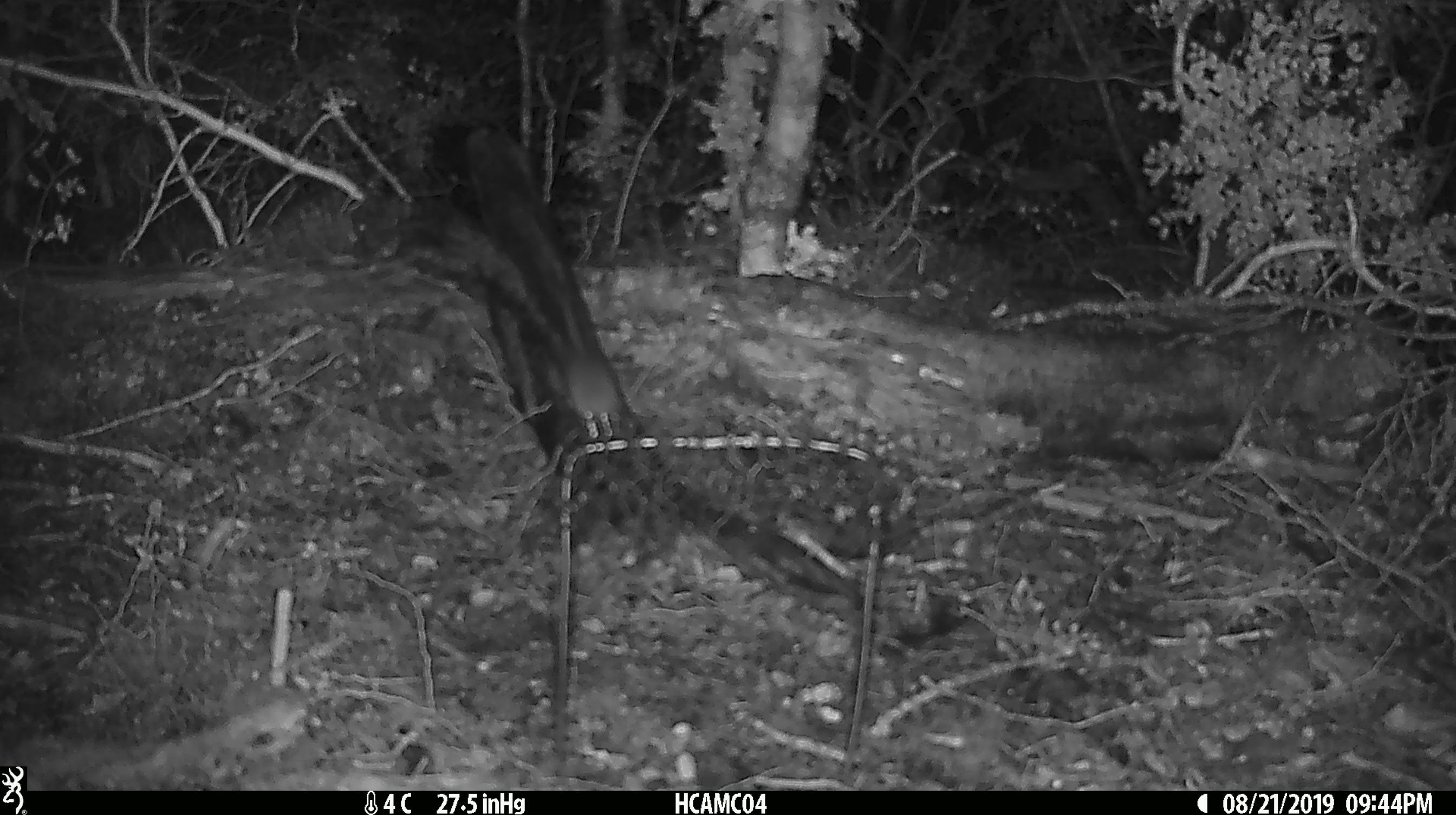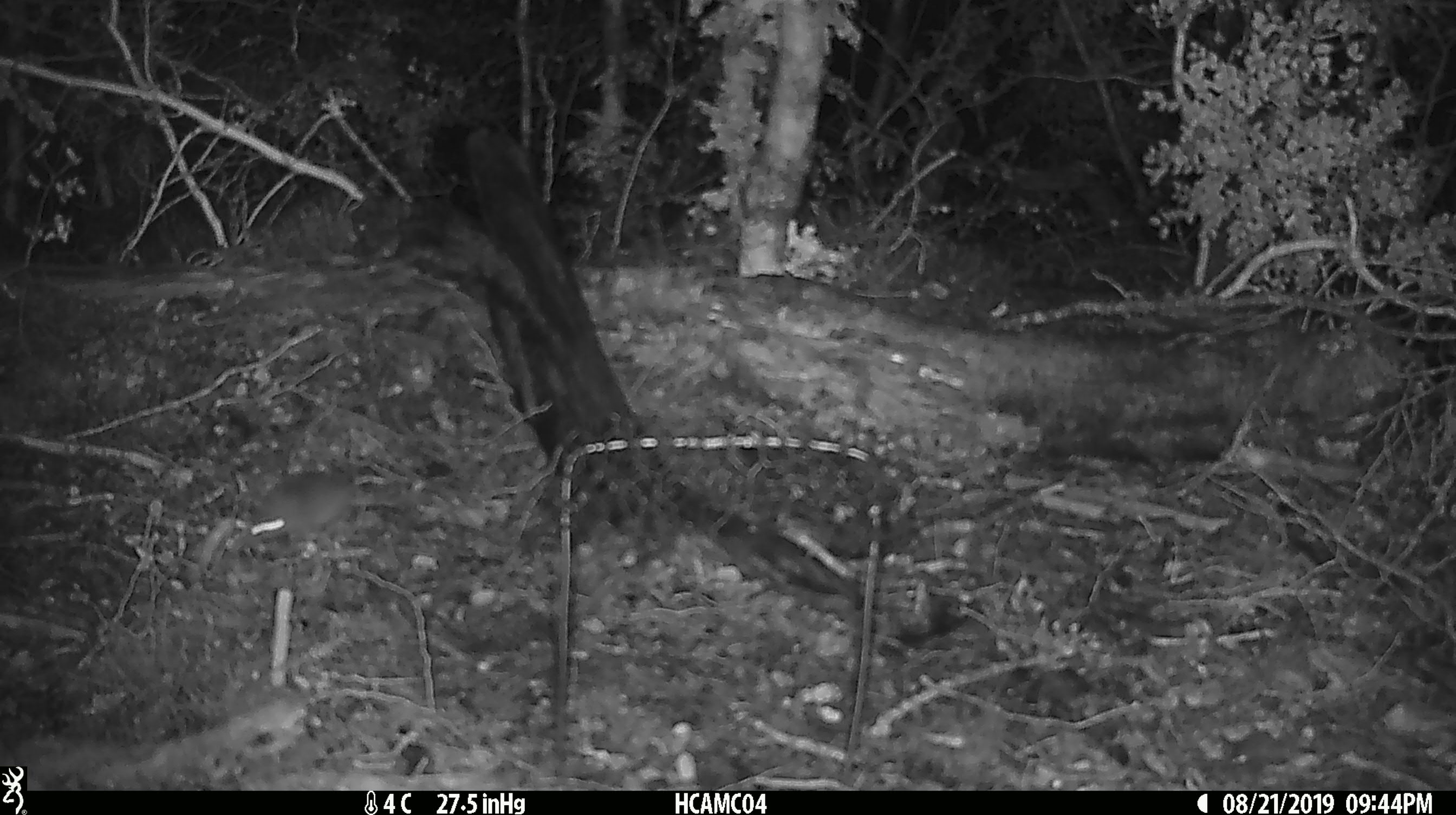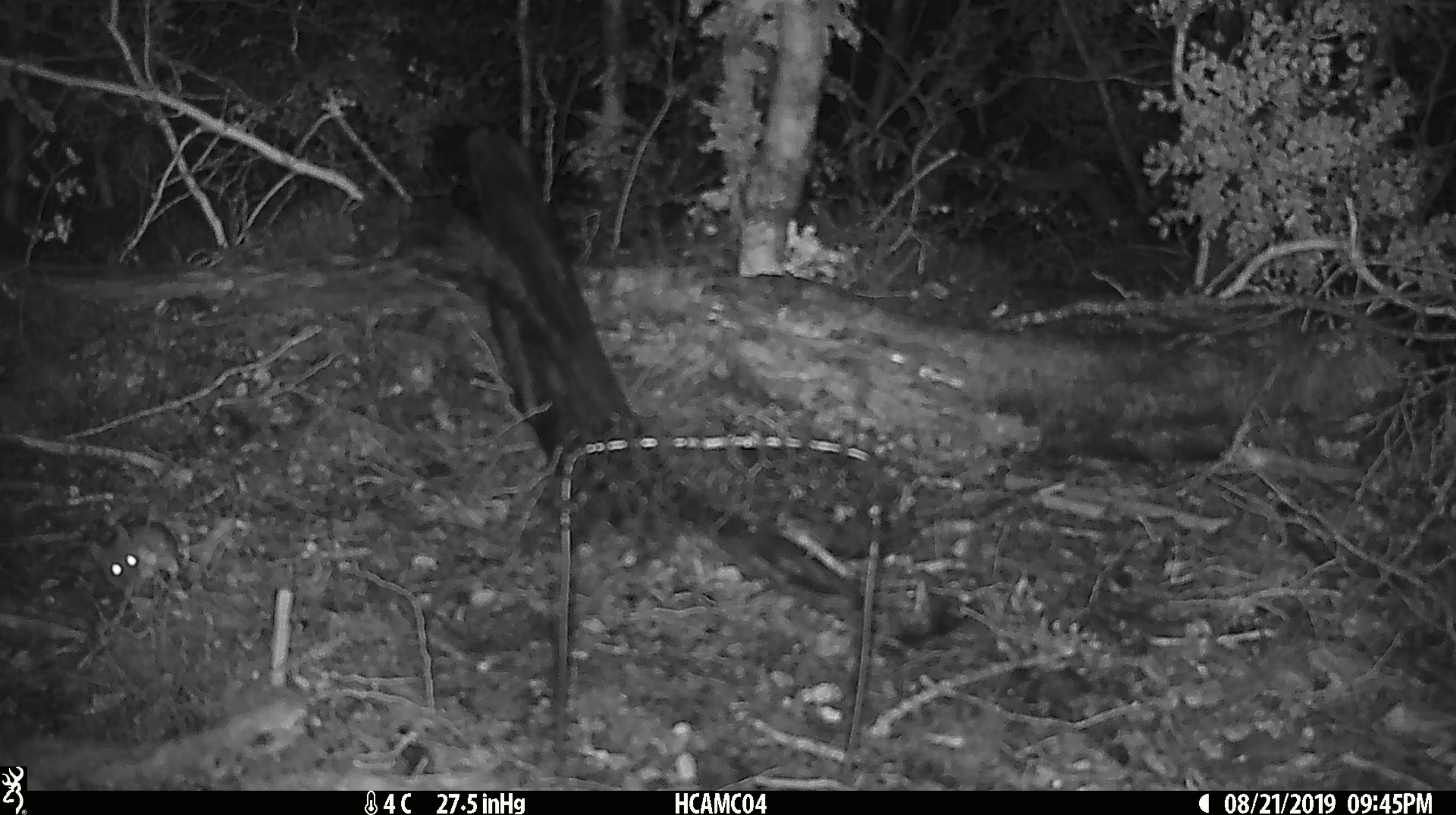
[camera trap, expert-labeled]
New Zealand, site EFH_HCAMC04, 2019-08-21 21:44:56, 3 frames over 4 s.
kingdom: Animalia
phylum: Chordata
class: Mammalia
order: Rodentia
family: Muridae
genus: Mus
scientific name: Mus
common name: mouse